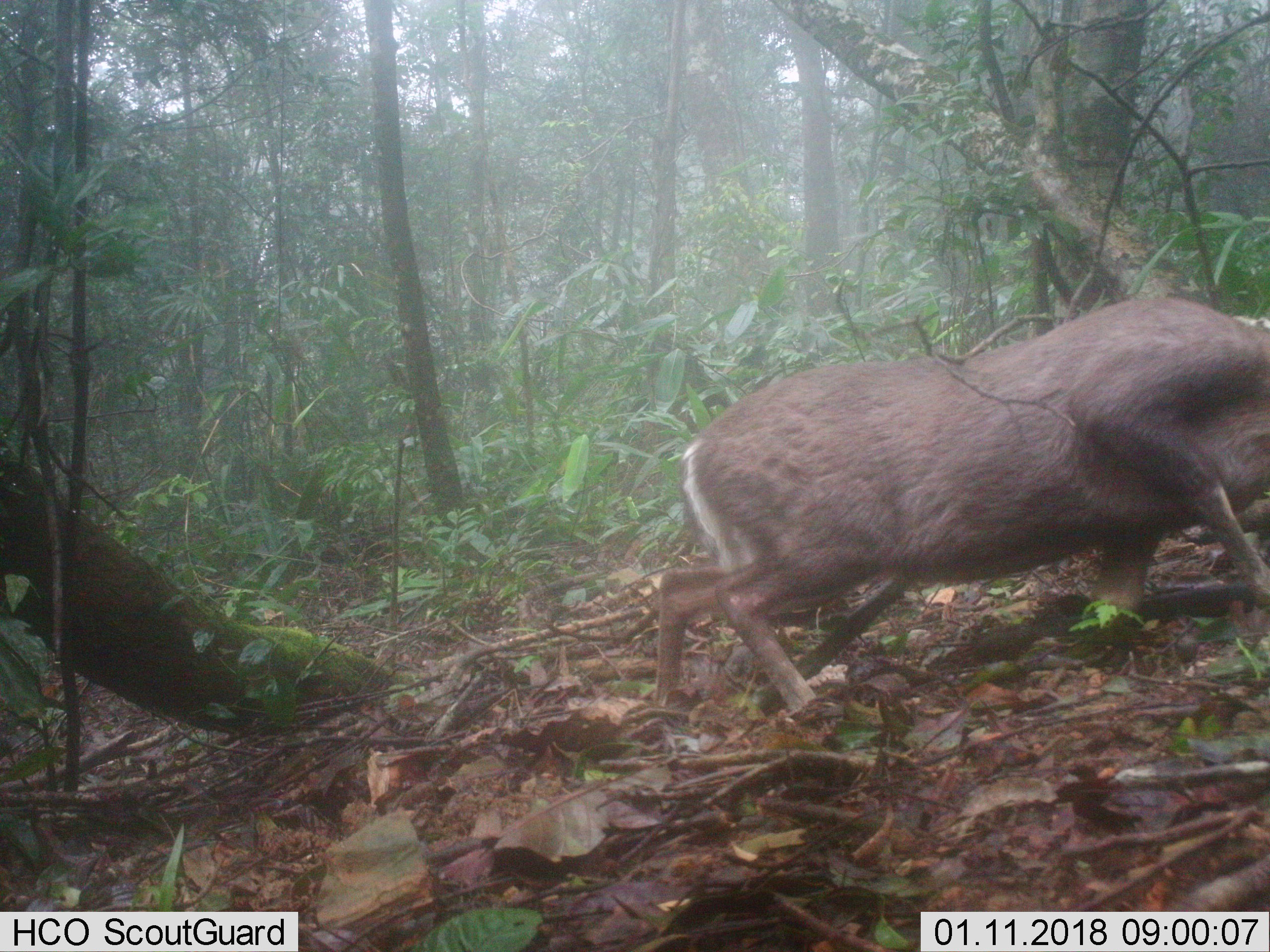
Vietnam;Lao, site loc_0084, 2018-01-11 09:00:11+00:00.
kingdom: Animalia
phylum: Chordata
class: Mammalia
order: Artiodactyla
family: Cervidae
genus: Muntiacus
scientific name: Muntiacus rooseveltorum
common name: roosevelt's muntjac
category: roosevelts muntjac group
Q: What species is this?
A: Roosevelts muntjac group (roosevelt's muntjac) (Muntiacus rooseveltorum).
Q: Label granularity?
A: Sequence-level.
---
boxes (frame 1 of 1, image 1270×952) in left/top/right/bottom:
roosevelts muntjac group: 652/294/1270/713